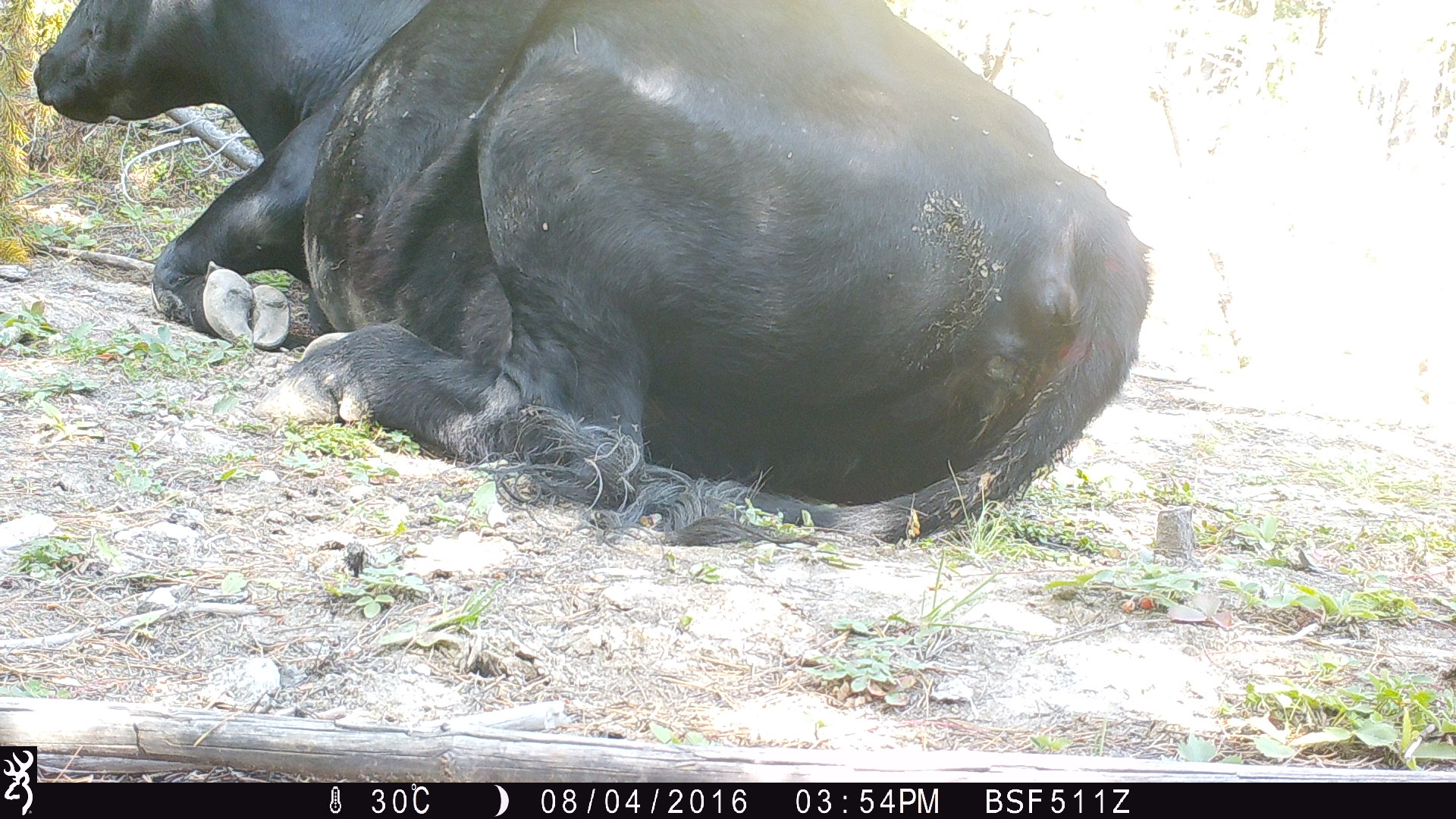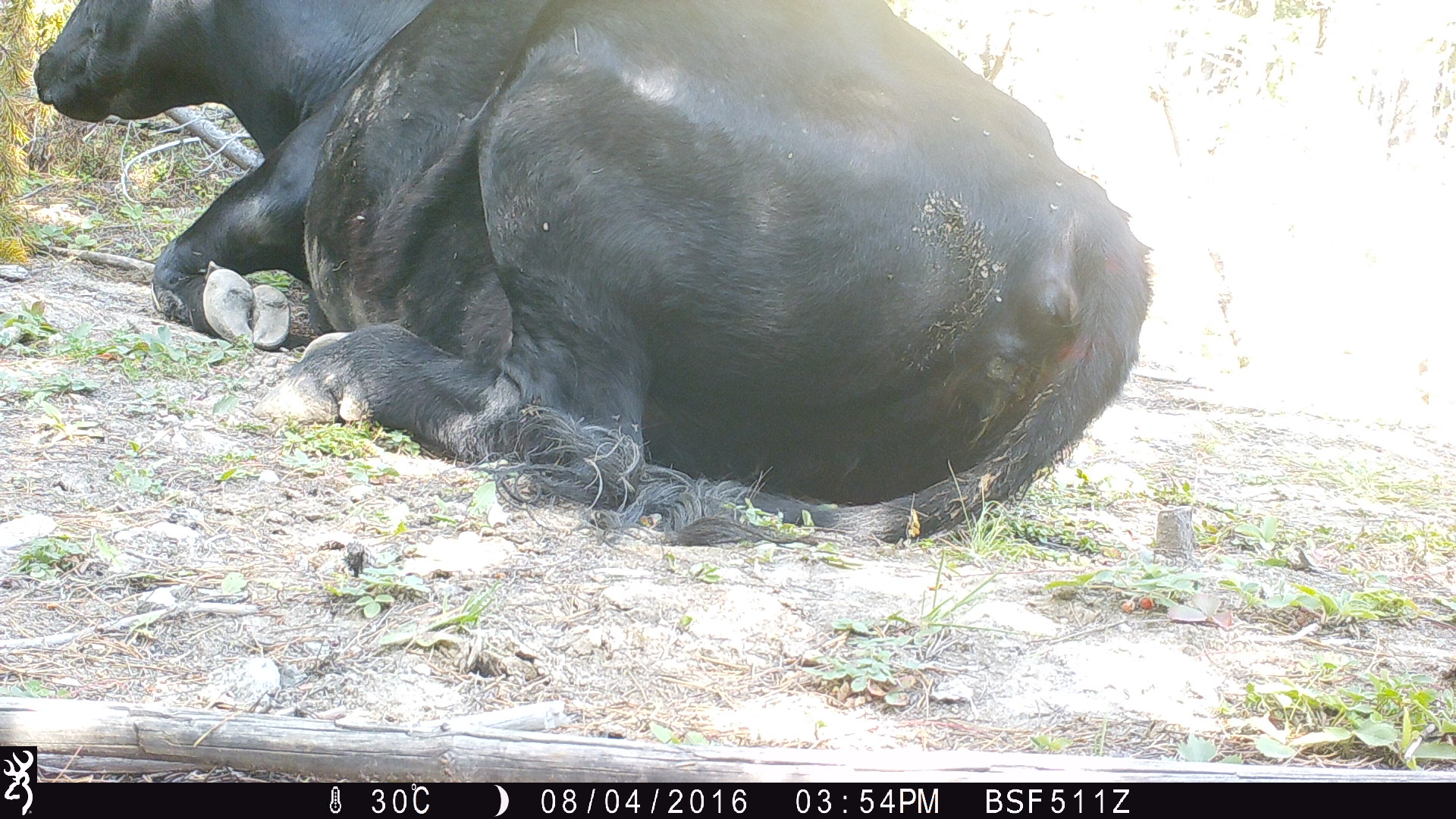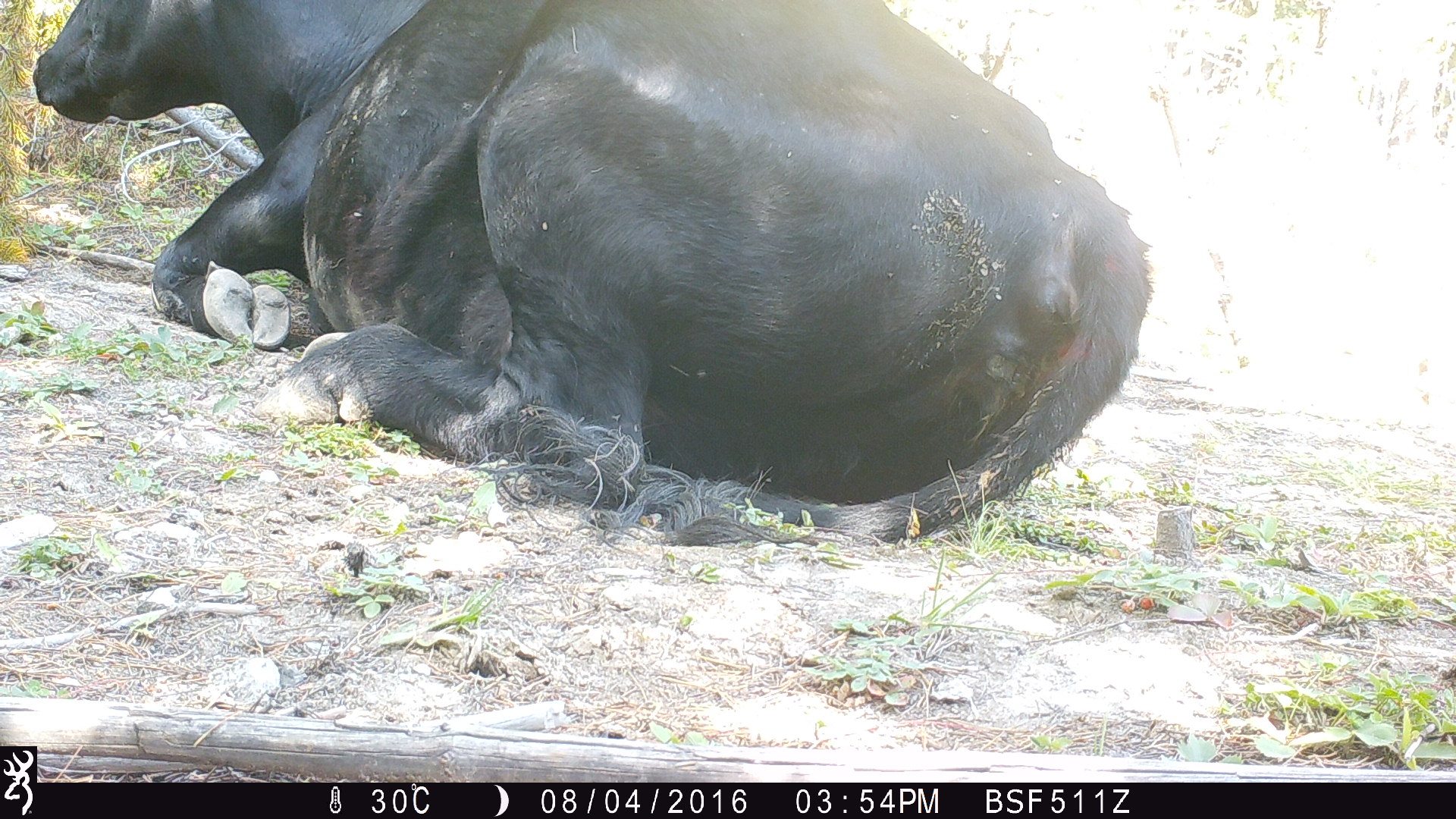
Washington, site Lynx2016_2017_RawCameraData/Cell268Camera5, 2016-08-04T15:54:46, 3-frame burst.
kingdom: Animalia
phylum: Chordata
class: Mammalia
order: Artiodactyla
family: Bovidae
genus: Bos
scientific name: Bos taurus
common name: domestic cattle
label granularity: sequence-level